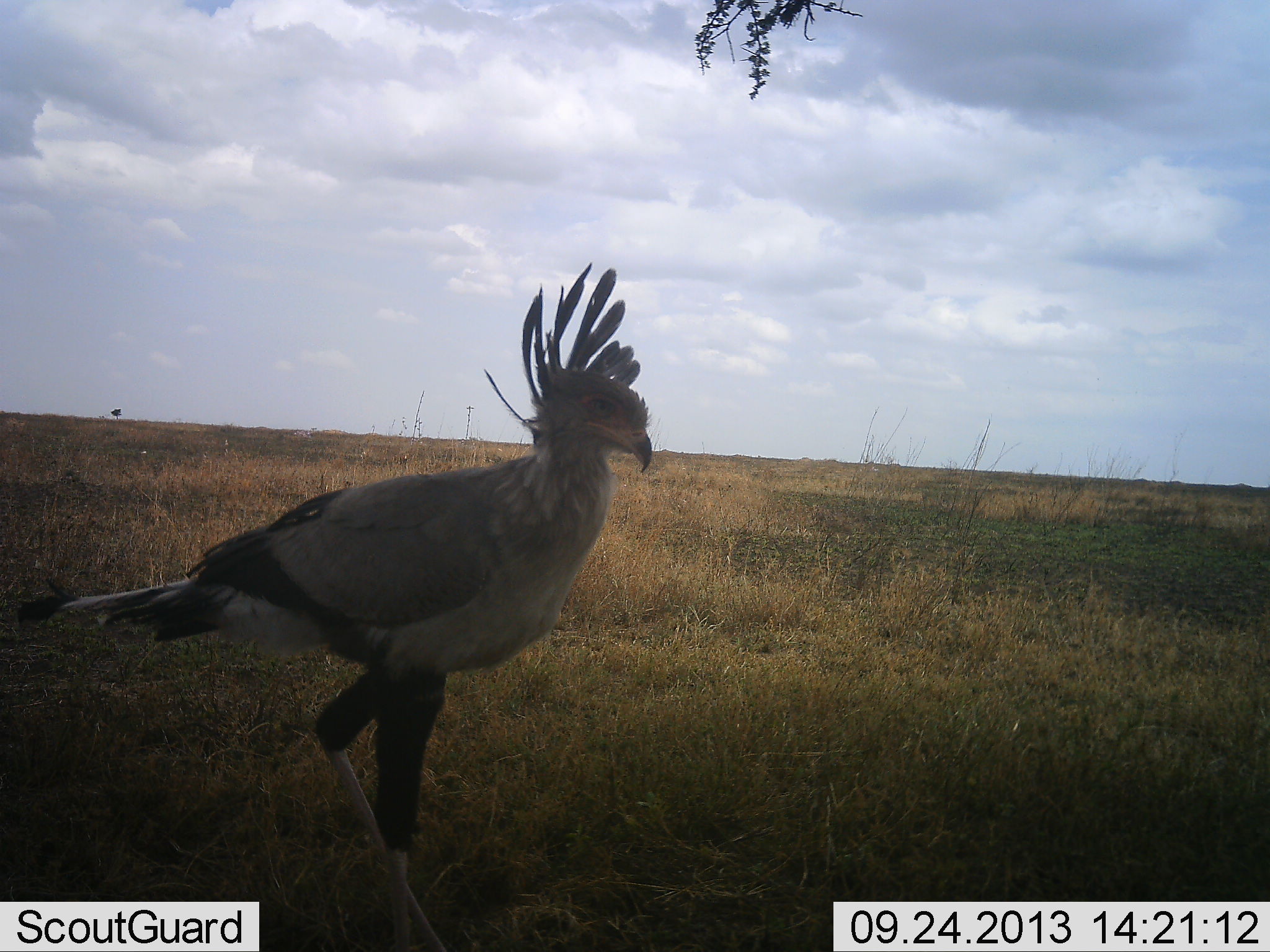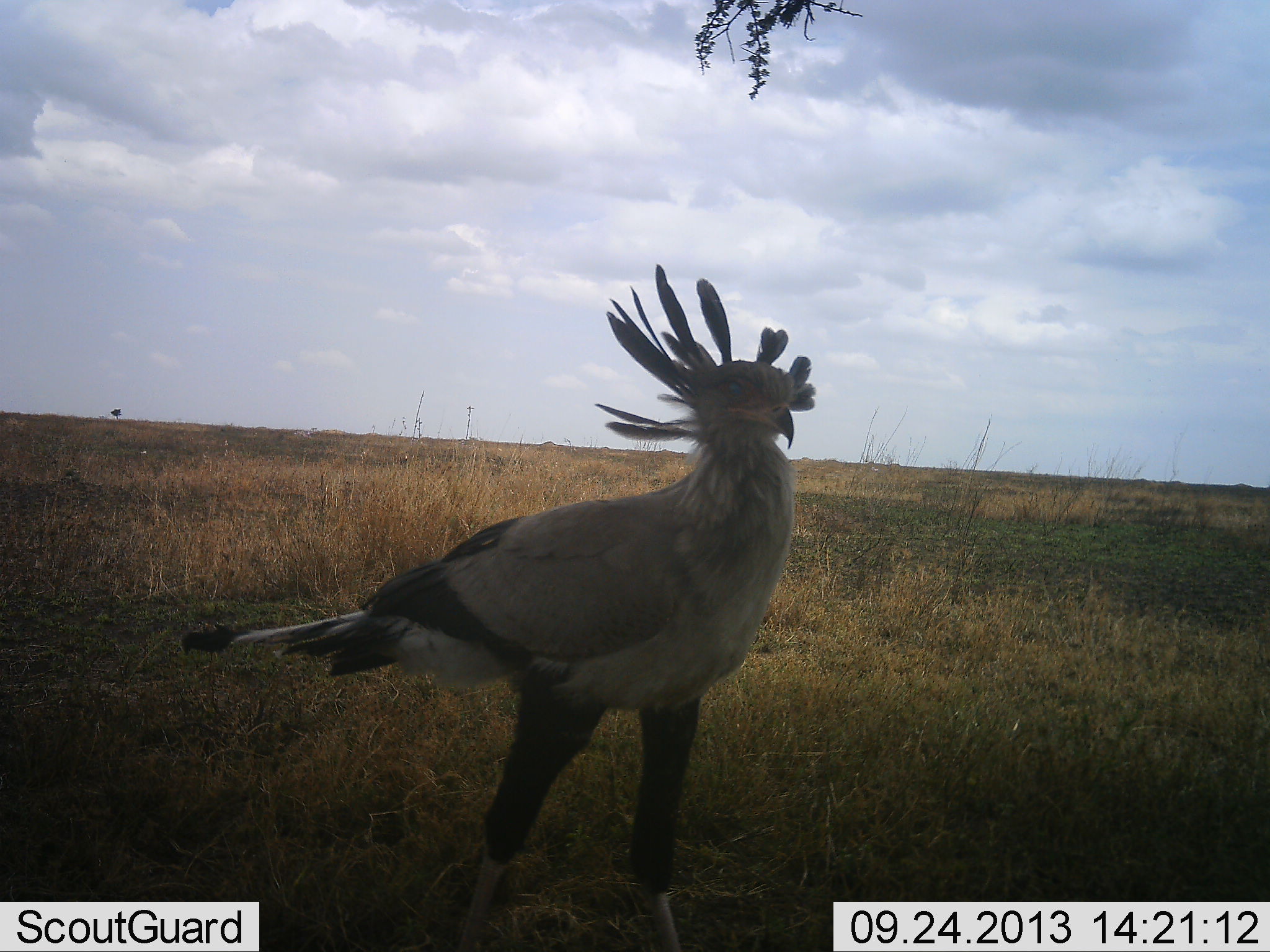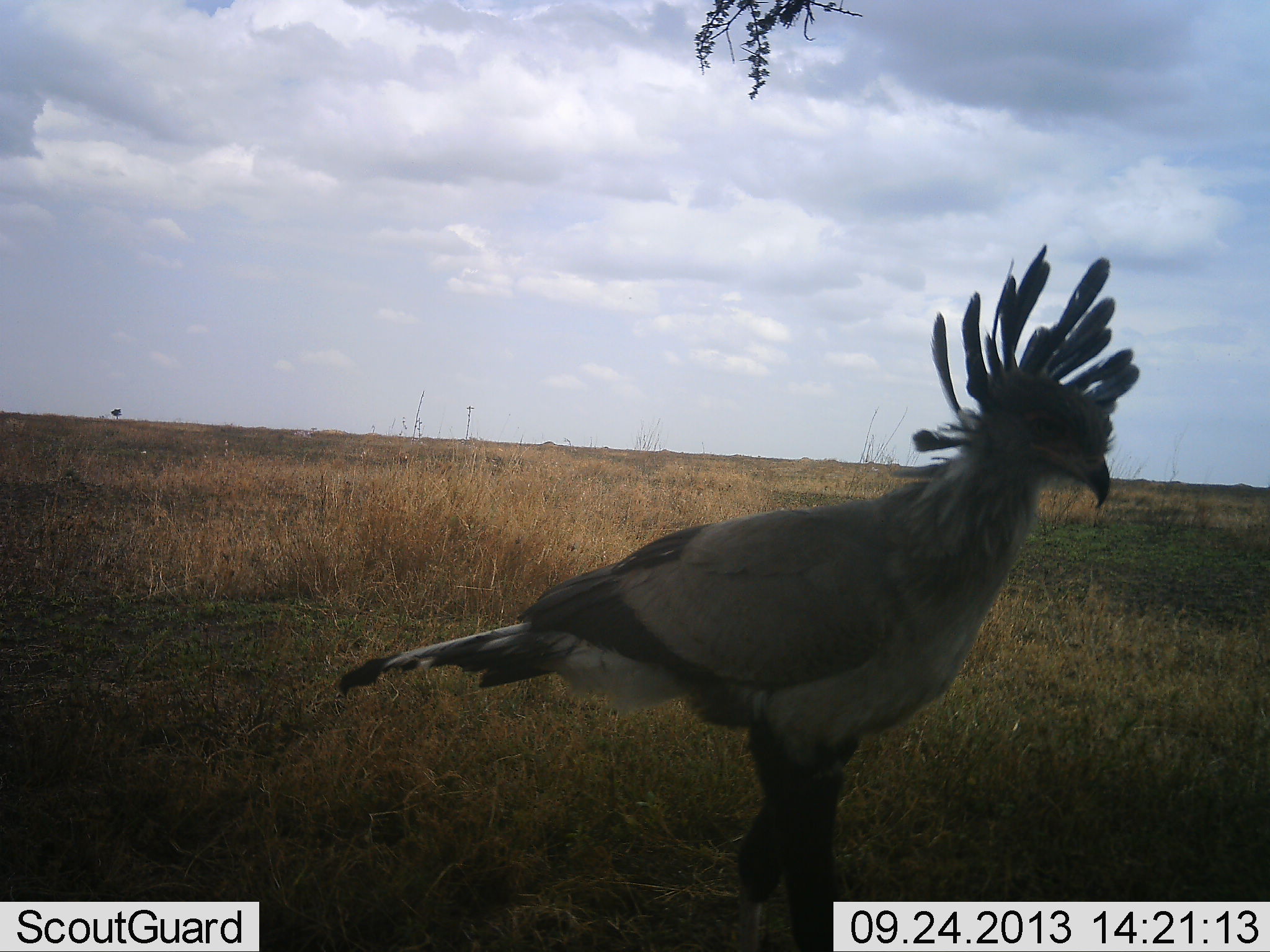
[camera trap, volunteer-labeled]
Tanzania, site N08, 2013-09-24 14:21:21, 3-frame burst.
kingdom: Animalia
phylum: Chordata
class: Aves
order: Accipitriformes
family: Sagittariidae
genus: Sagittarius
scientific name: Sagittarius serpentarius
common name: secretary bird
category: secretarybird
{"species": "secretarybird (secretary bird) (Sagittarius serpentarius)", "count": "1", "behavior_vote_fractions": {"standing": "34%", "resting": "3%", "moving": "66%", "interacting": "0%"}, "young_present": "0%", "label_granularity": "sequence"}